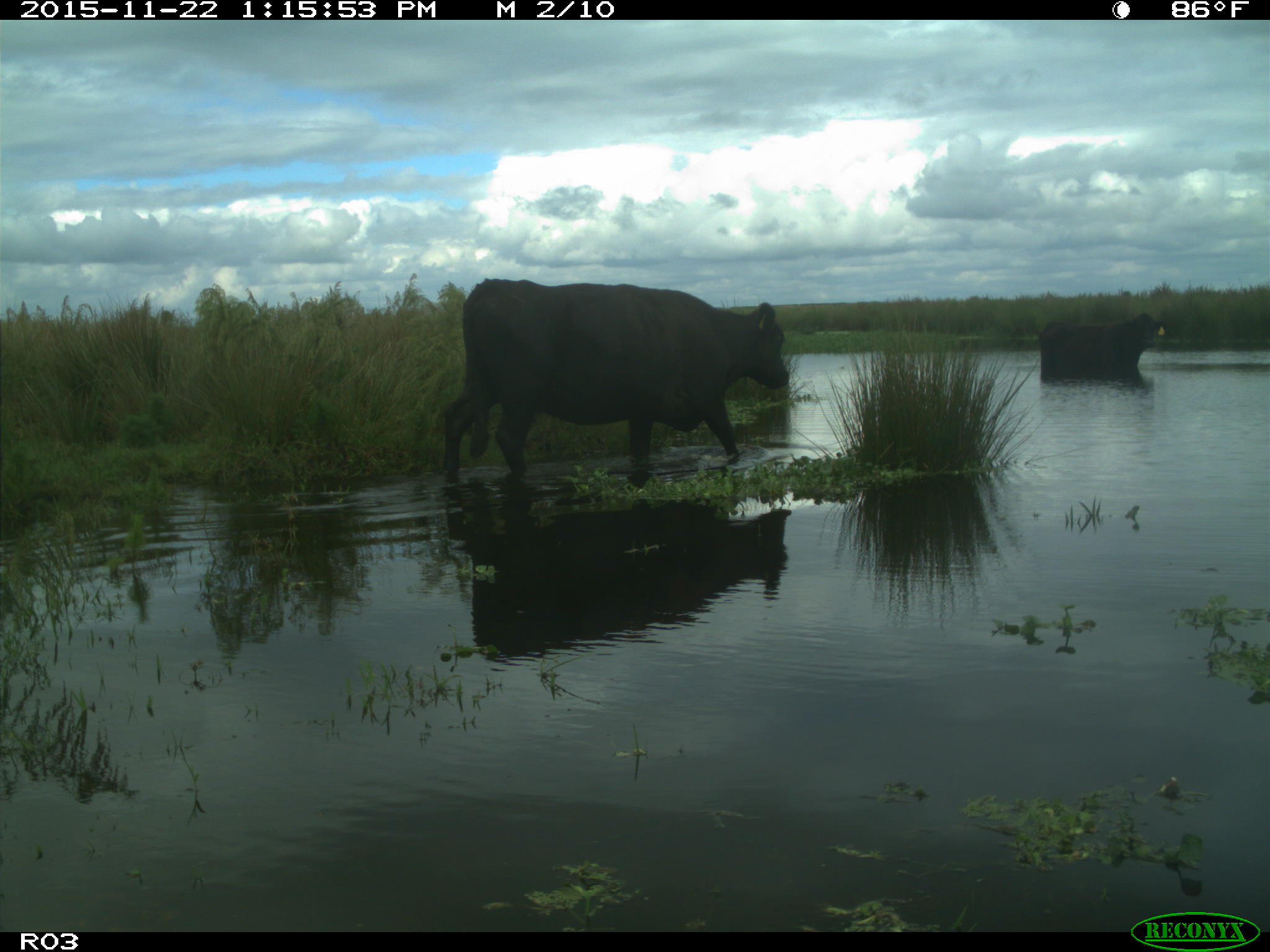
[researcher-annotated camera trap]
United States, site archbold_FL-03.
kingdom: Animalia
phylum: Chordata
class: Mammalia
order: Artiodactyla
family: Bovidae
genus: Bos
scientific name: Bos taurus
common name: domestic cow